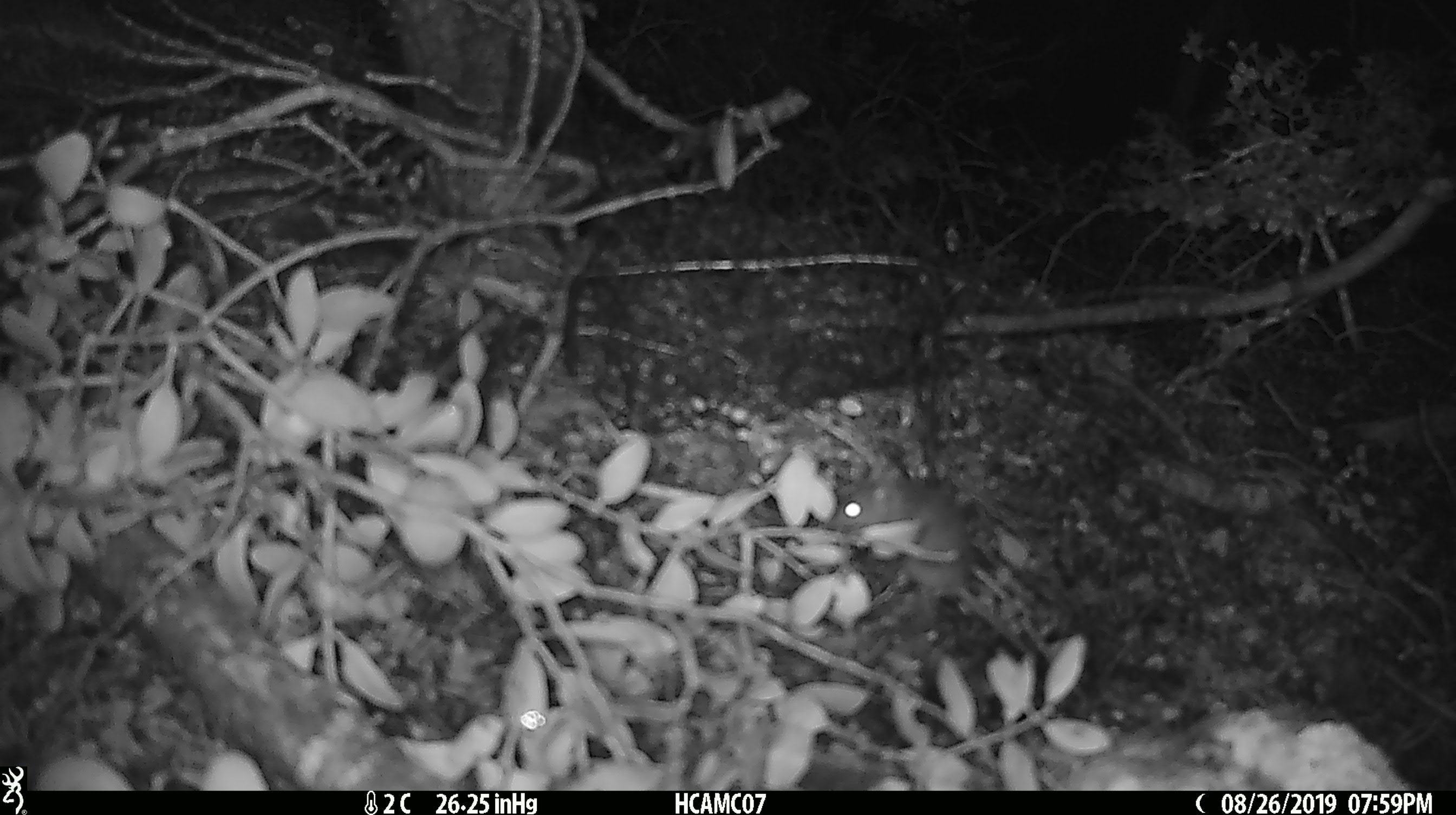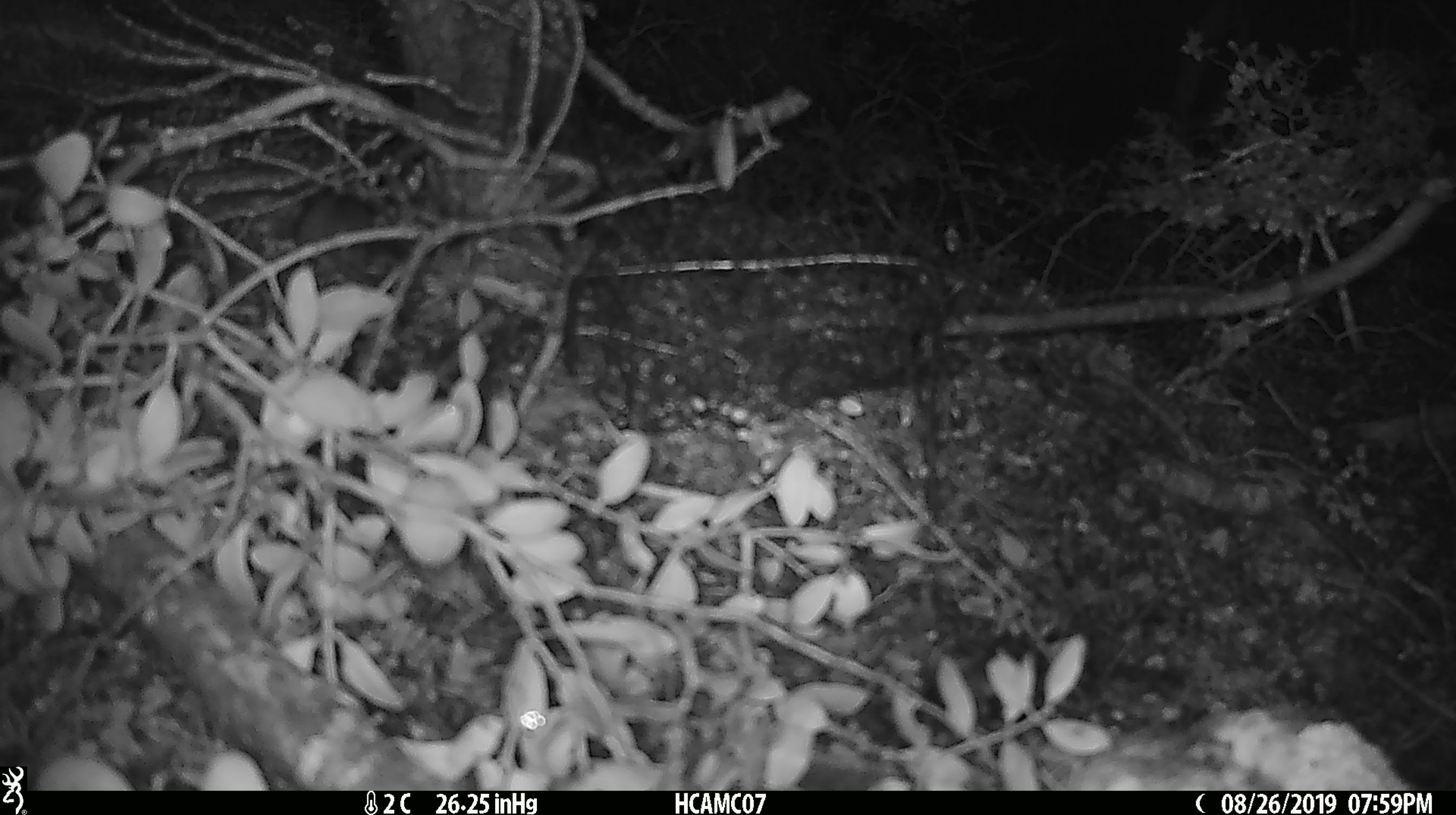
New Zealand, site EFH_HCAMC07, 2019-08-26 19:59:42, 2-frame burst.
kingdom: Animalia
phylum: Chordata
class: Mammalia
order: Rodentia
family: Muridae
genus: Mus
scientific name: Mus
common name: mouse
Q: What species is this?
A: Mouse (Mus).